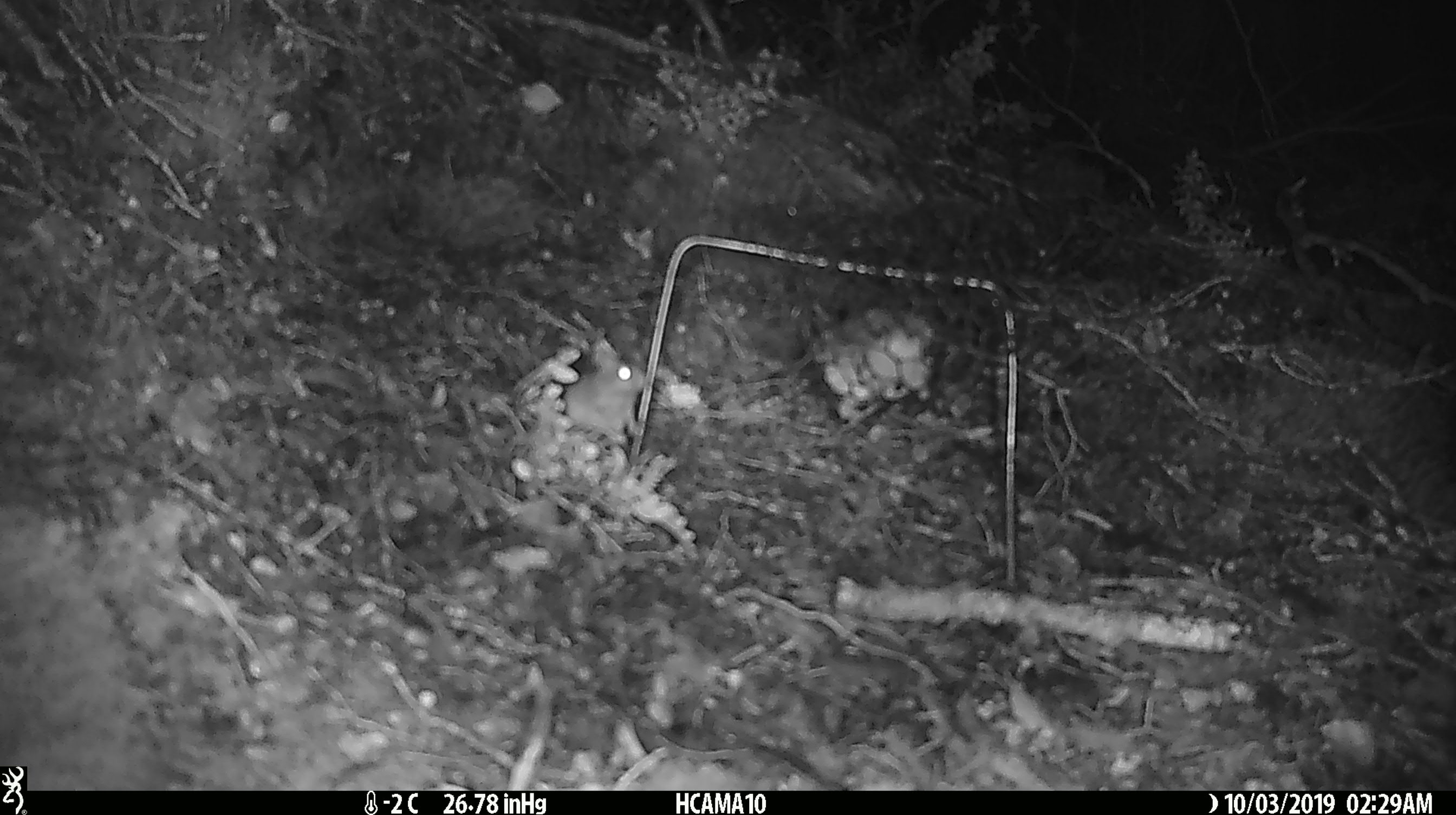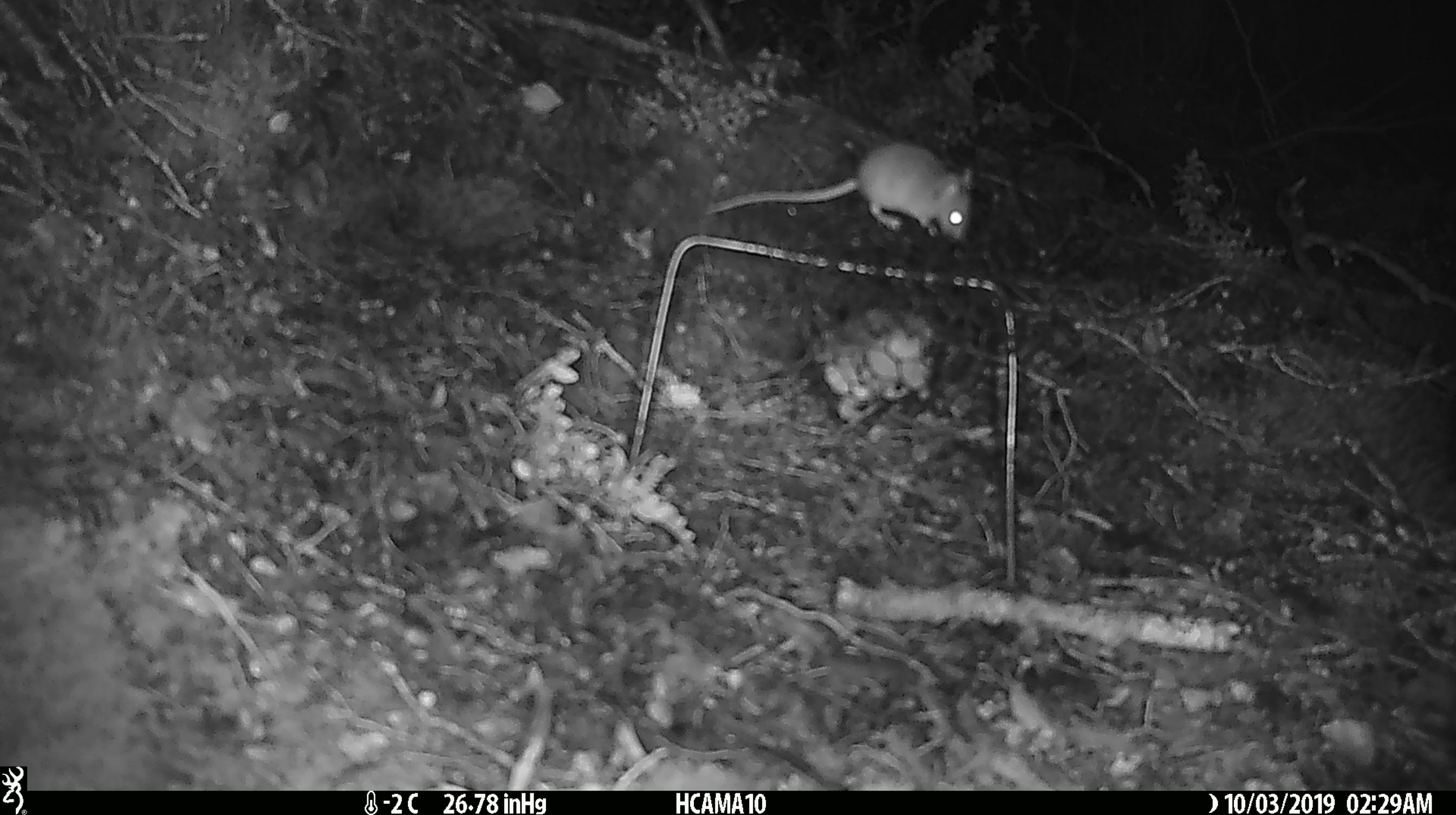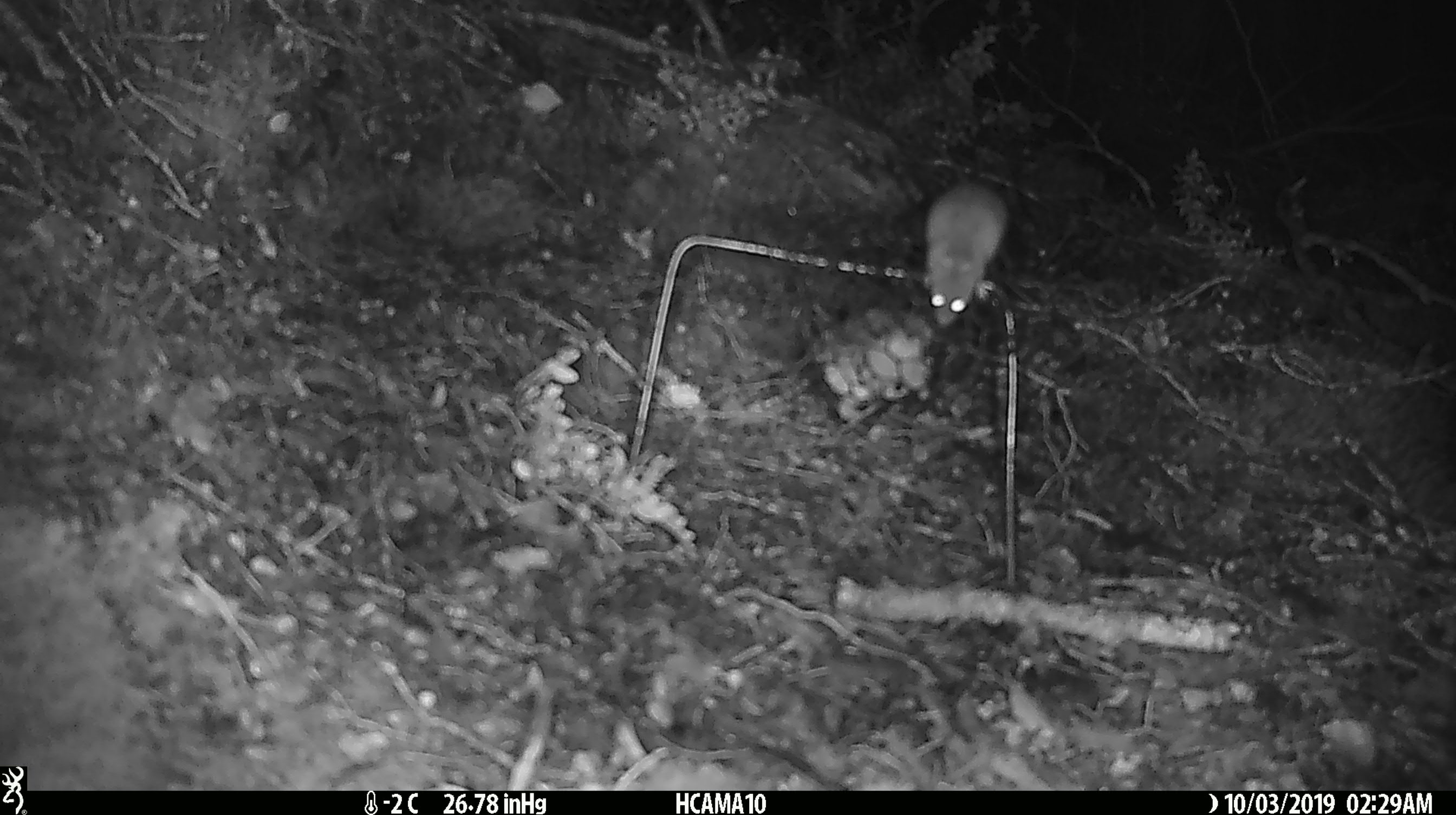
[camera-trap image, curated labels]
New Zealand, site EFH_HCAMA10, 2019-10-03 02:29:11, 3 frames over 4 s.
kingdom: Animalia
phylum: Chordata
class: Mammalia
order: Rodentia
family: Muridae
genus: Mus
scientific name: Mus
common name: mouse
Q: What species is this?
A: Mouse (Mus).